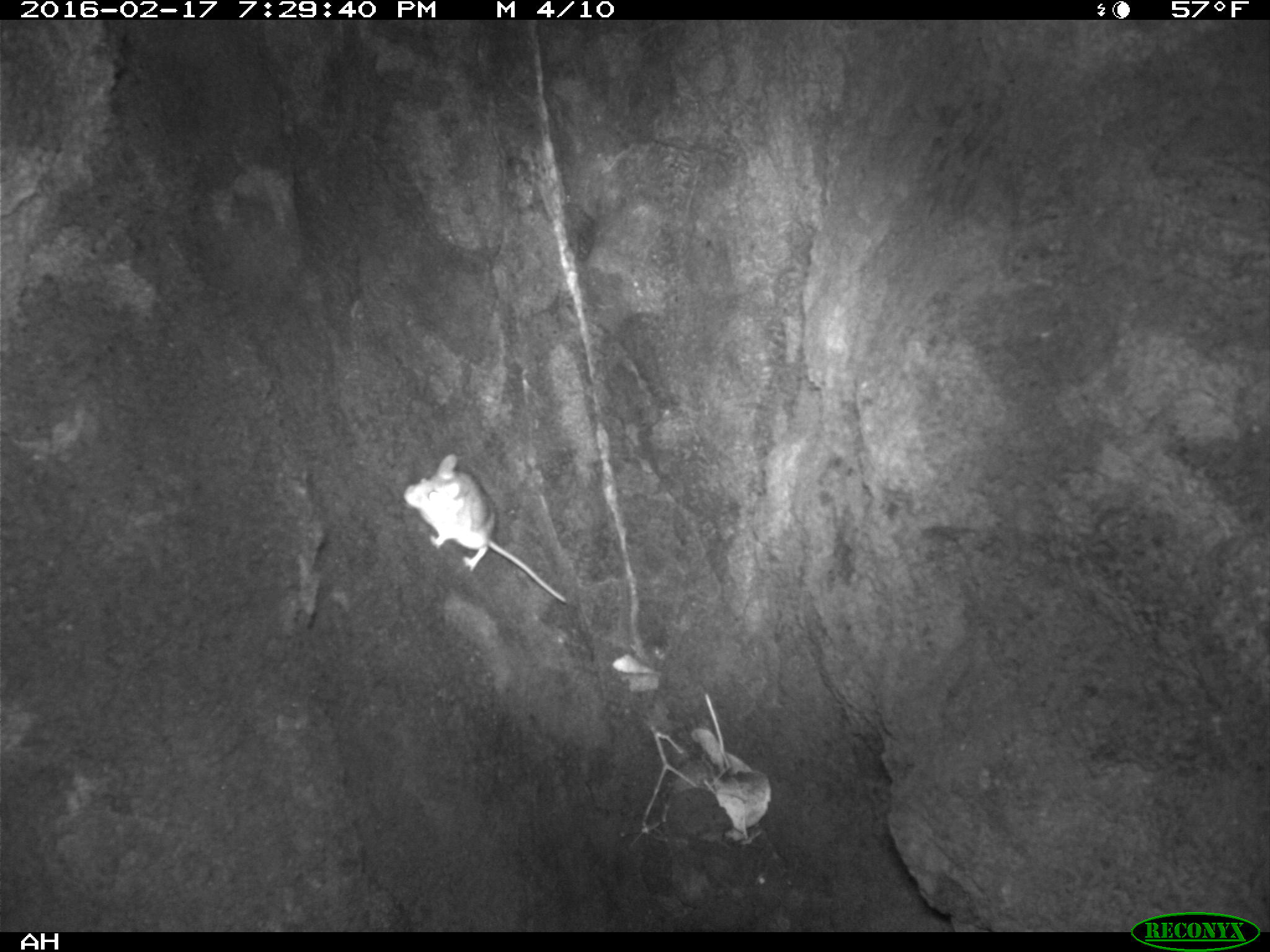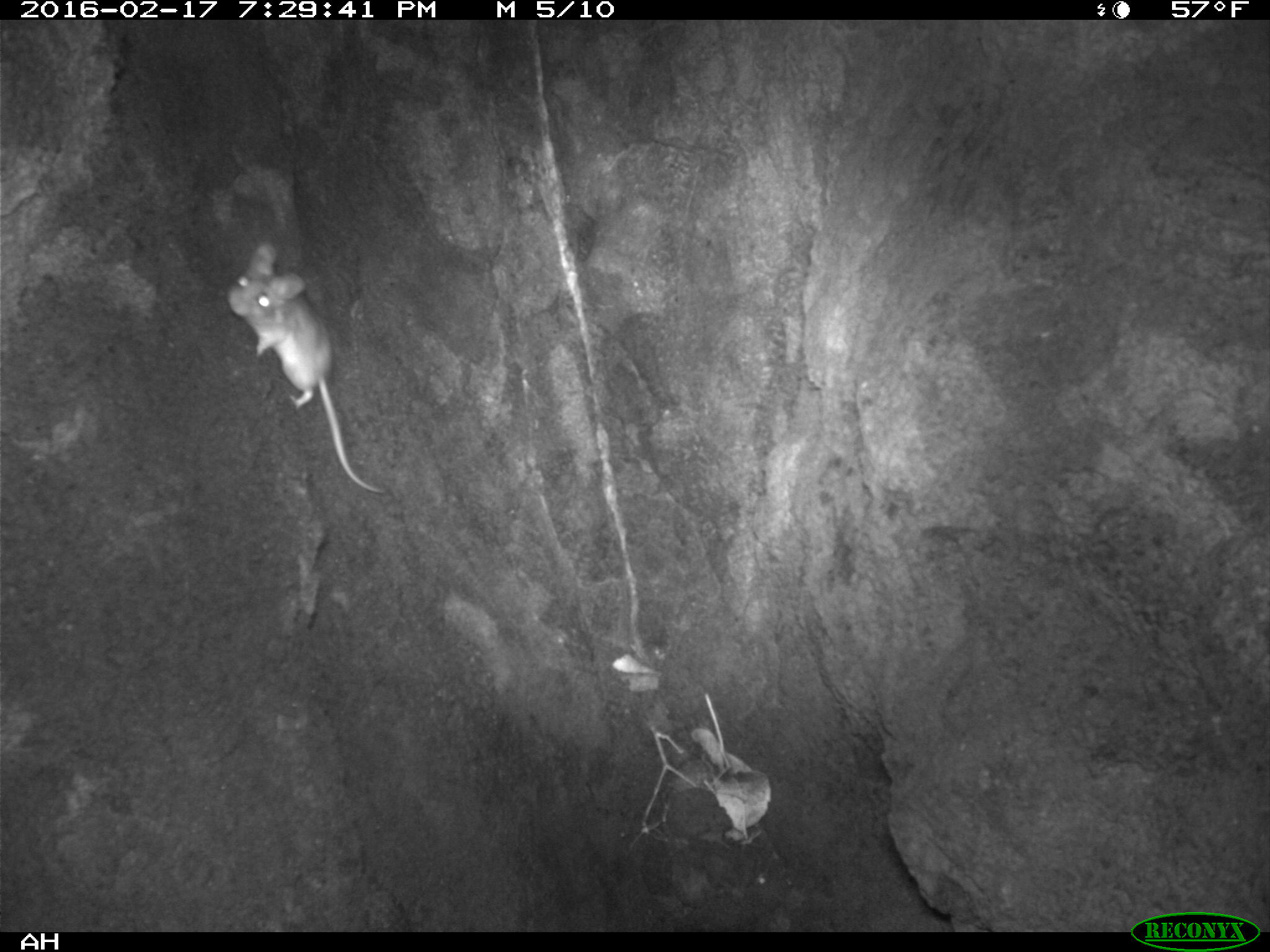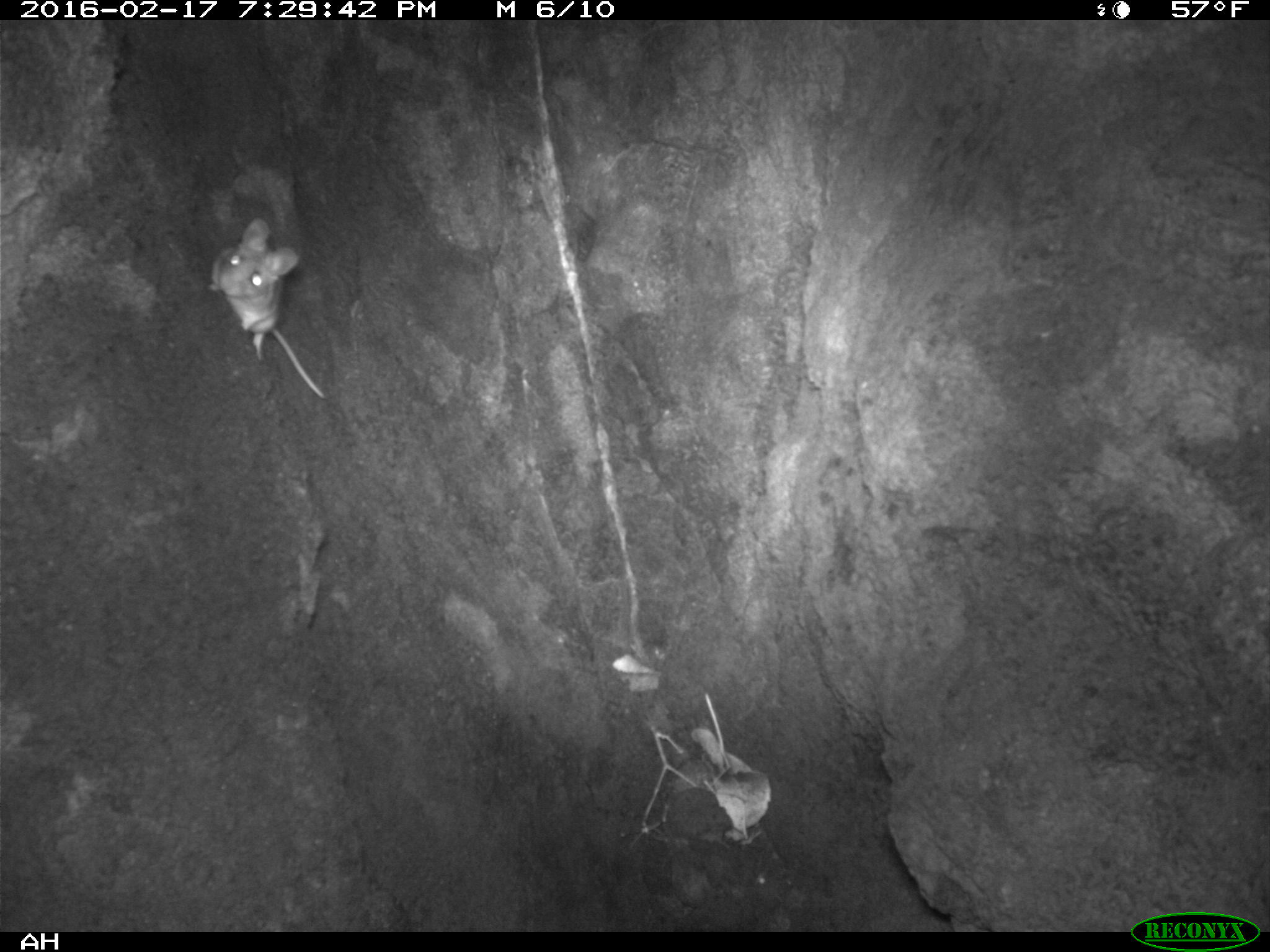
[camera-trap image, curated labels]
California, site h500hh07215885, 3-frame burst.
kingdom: Animalia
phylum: Chordata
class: Mammalia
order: Rodentia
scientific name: Rodentia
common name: rodent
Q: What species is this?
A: Rodent (Rodentia).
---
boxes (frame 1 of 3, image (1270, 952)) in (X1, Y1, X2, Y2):
rodent: (401, 452, 569, 604)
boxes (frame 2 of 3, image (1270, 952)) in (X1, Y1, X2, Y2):
rodent: (228, 240, 386, 493)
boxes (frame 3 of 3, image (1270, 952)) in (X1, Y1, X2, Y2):
rodent: (208, 219, 324, 398)